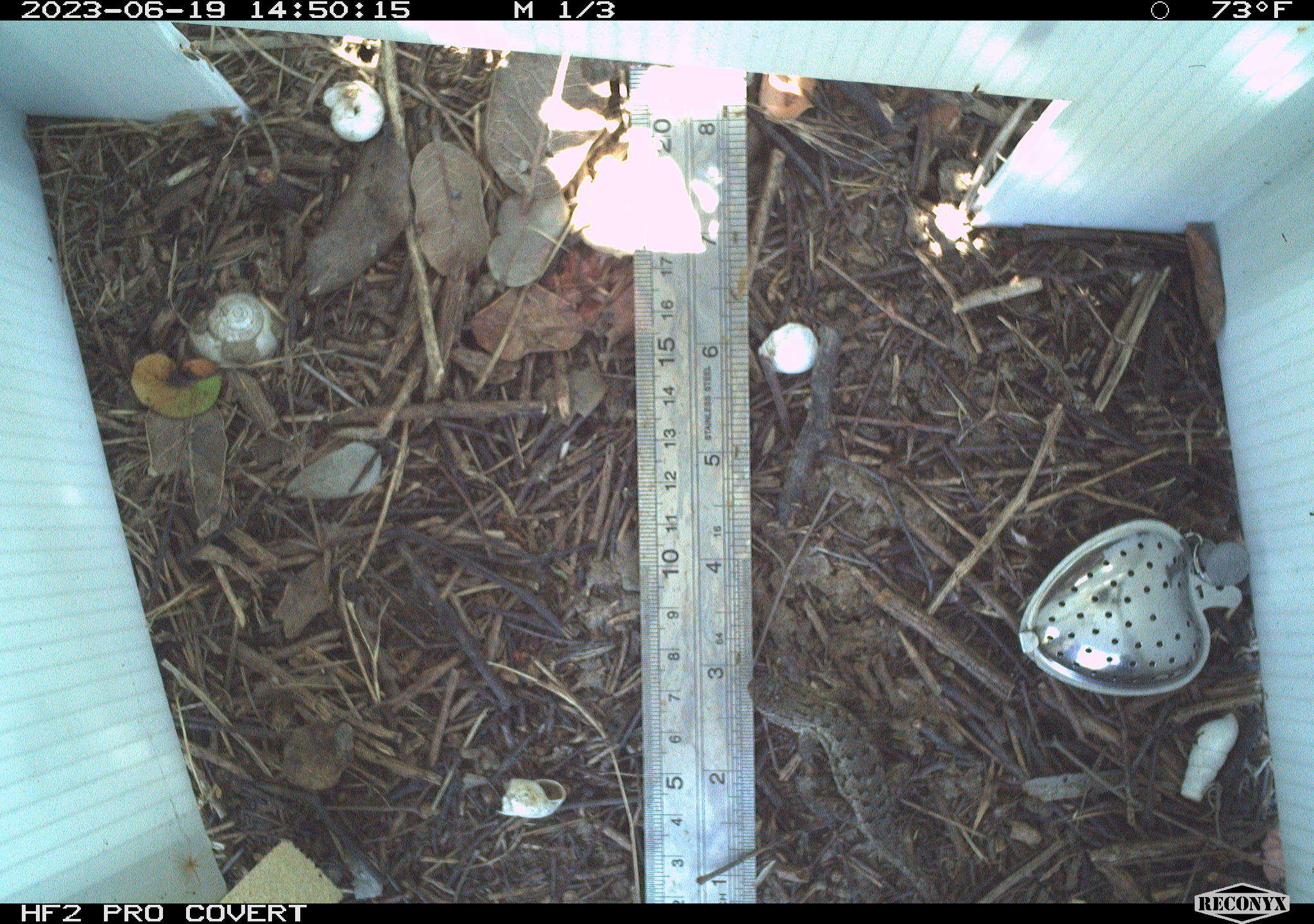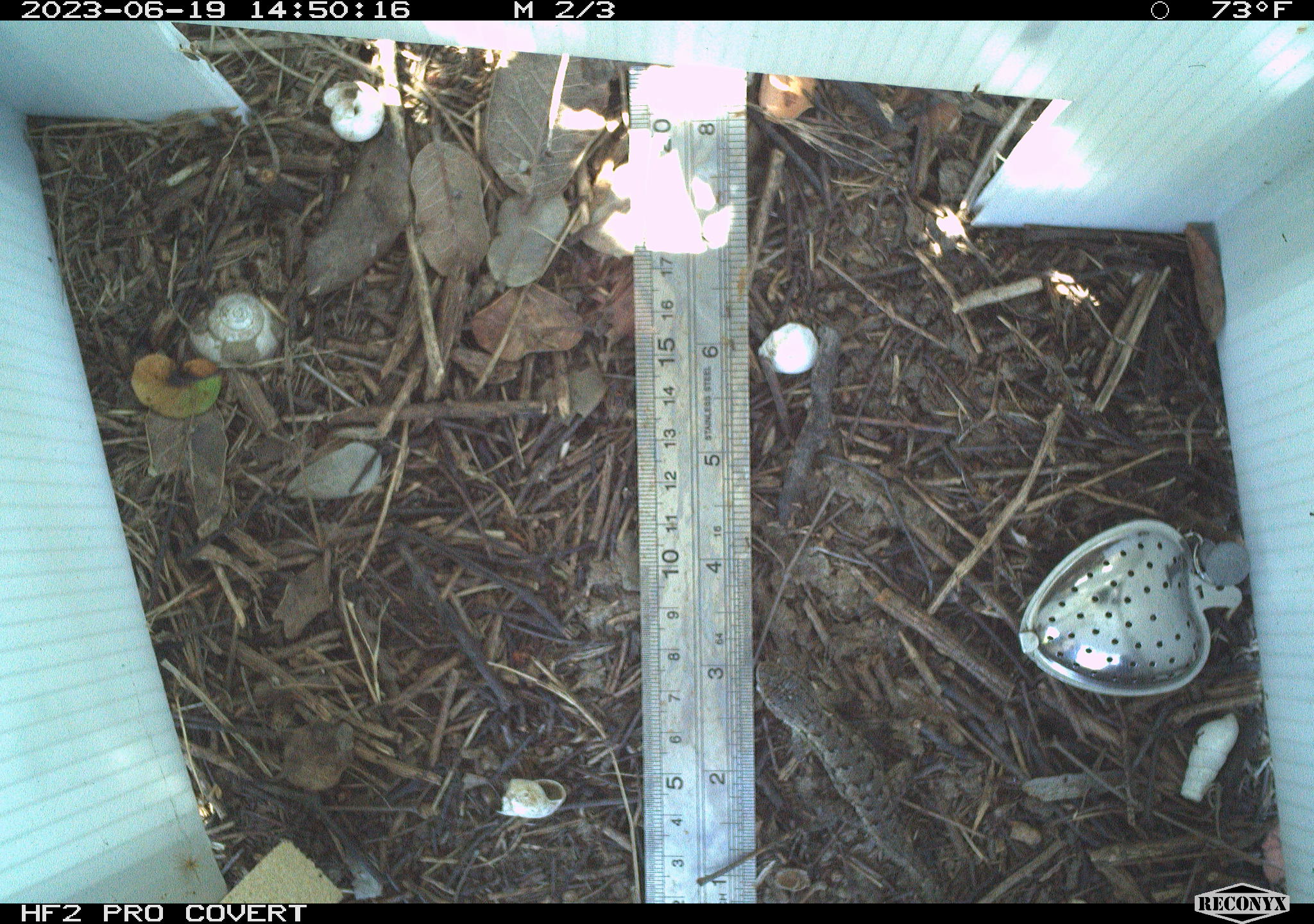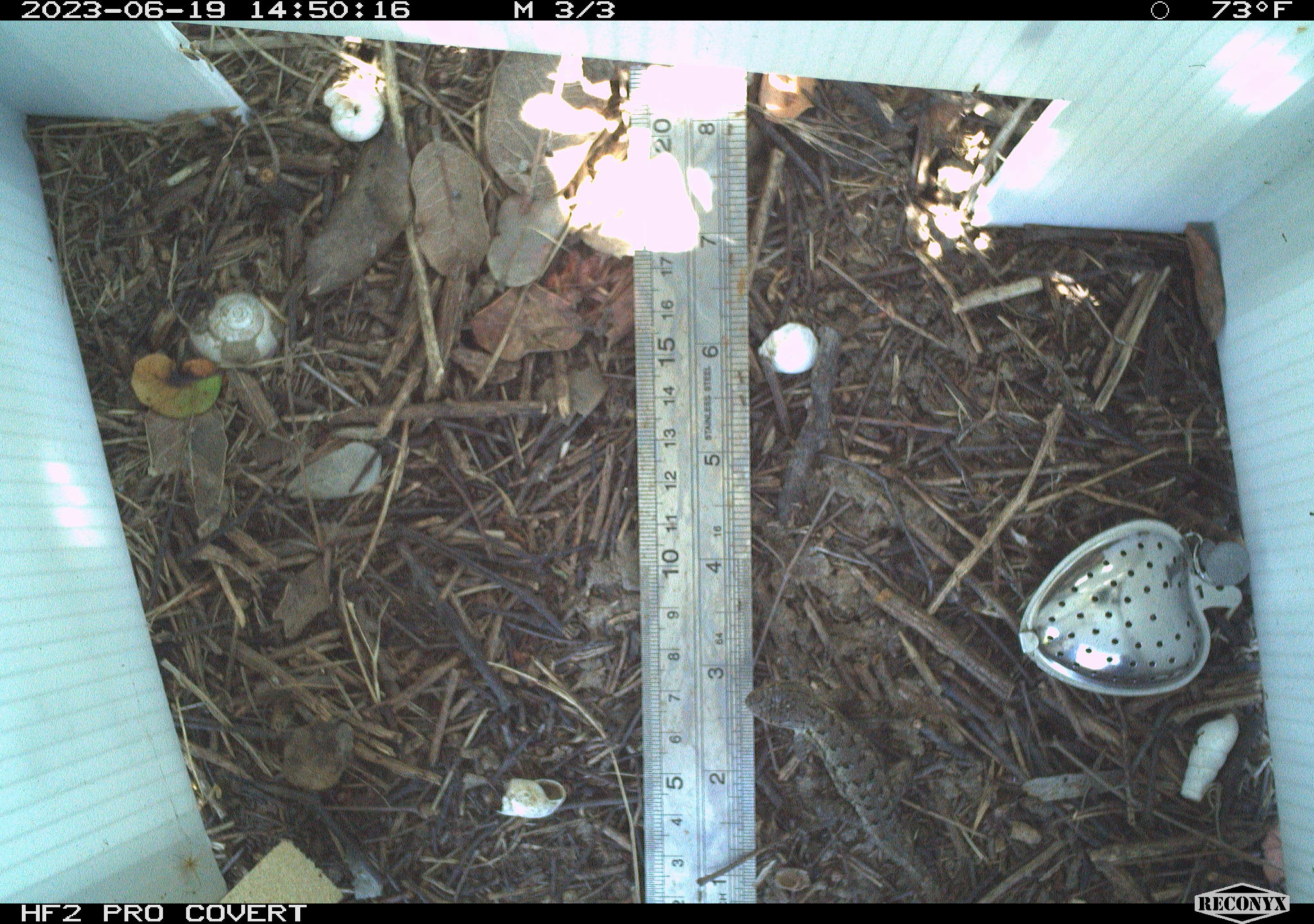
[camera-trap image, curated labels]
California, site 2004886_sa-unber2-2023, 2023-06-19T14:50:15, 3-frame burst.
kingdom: Animalia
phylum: Chordata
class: Reptilia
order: Squamata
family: Phrynosomatidae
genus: Sceloporus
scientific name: Sceloporus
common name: spiny lizards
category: sceloporus species